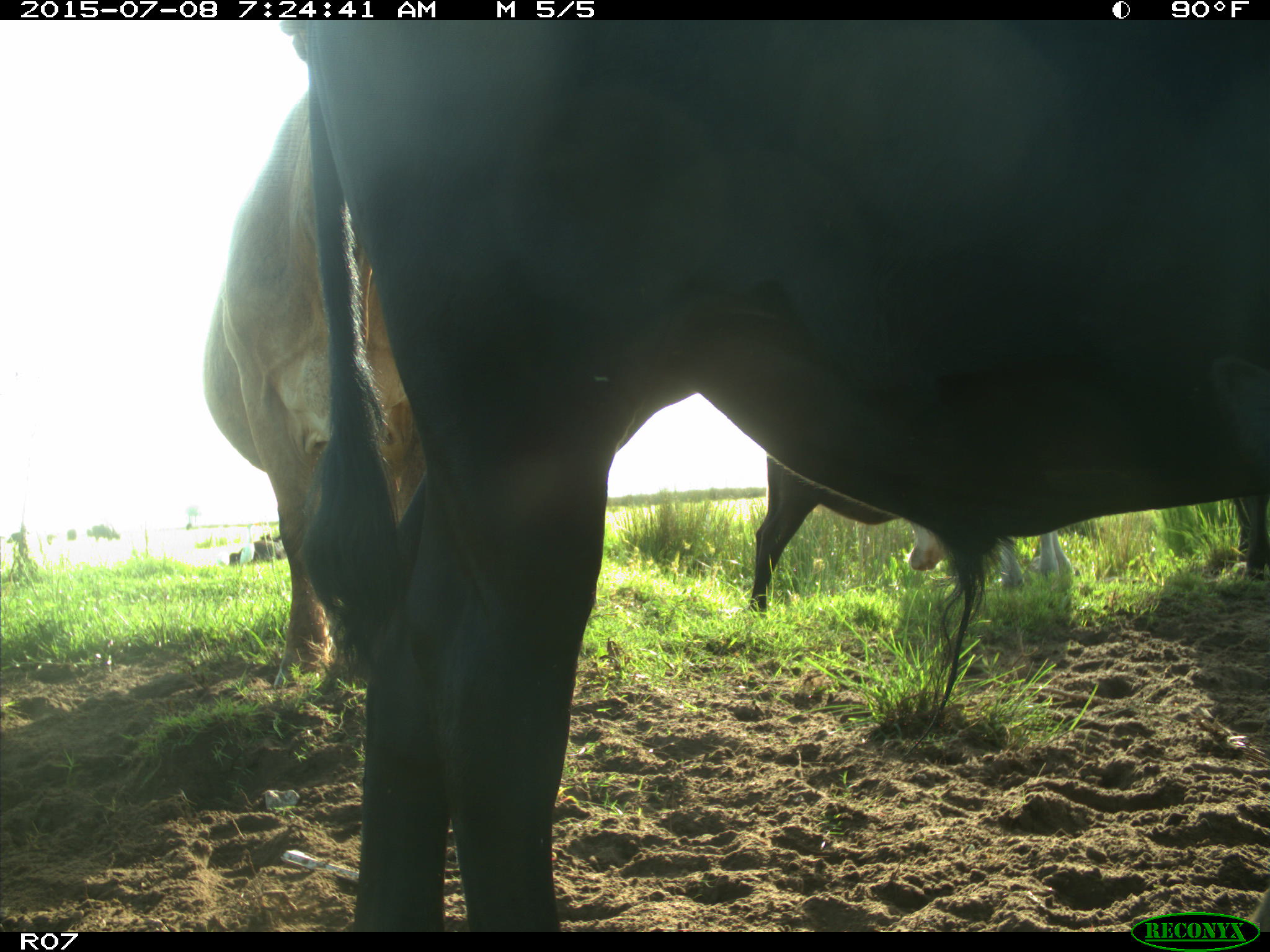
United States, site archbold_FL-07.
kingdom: Animalia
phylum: Chordata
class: Mammalia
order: Artiodactyla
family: Bovidae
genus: Bos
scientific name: Bos taurus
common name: domestic cow